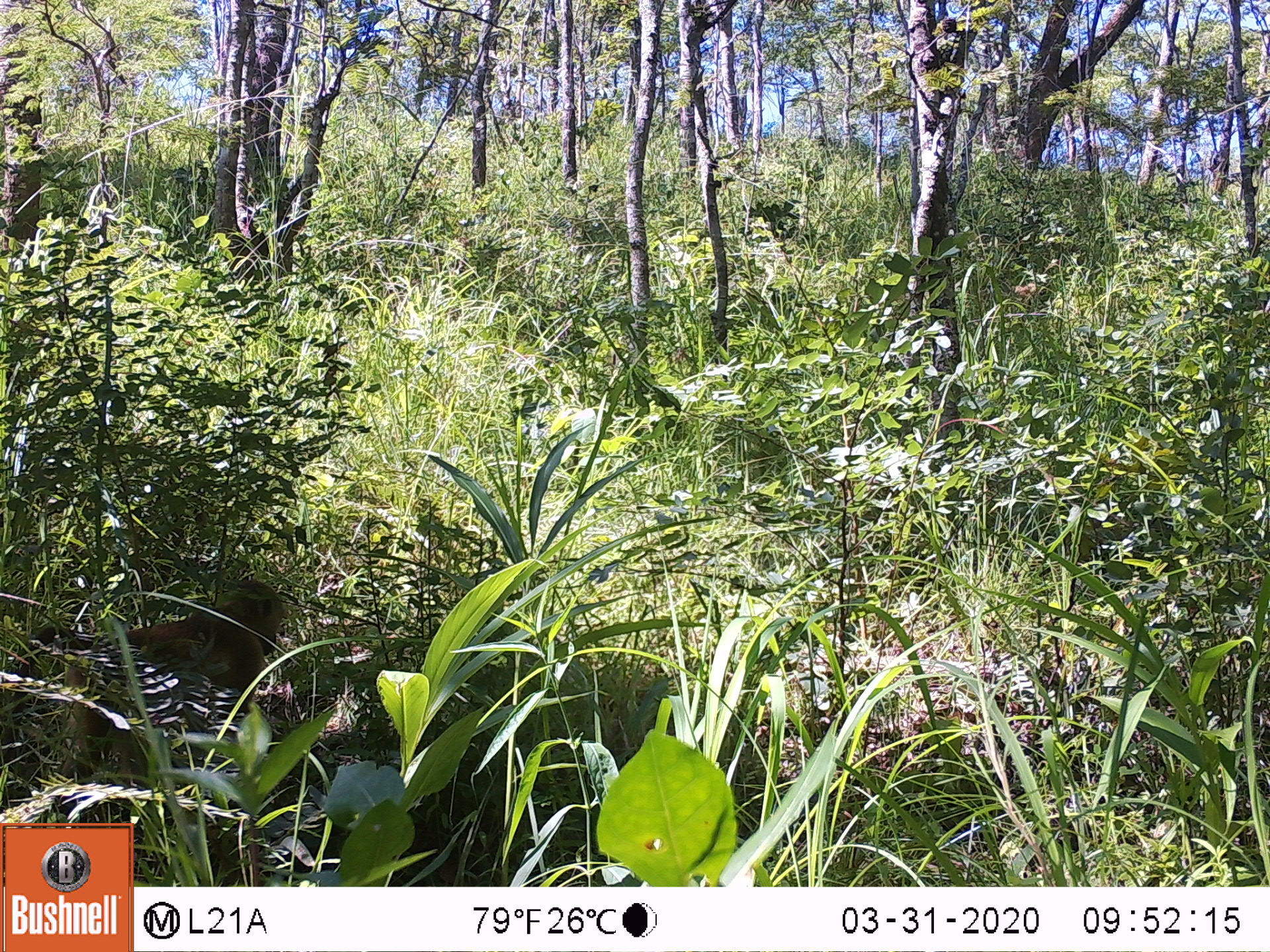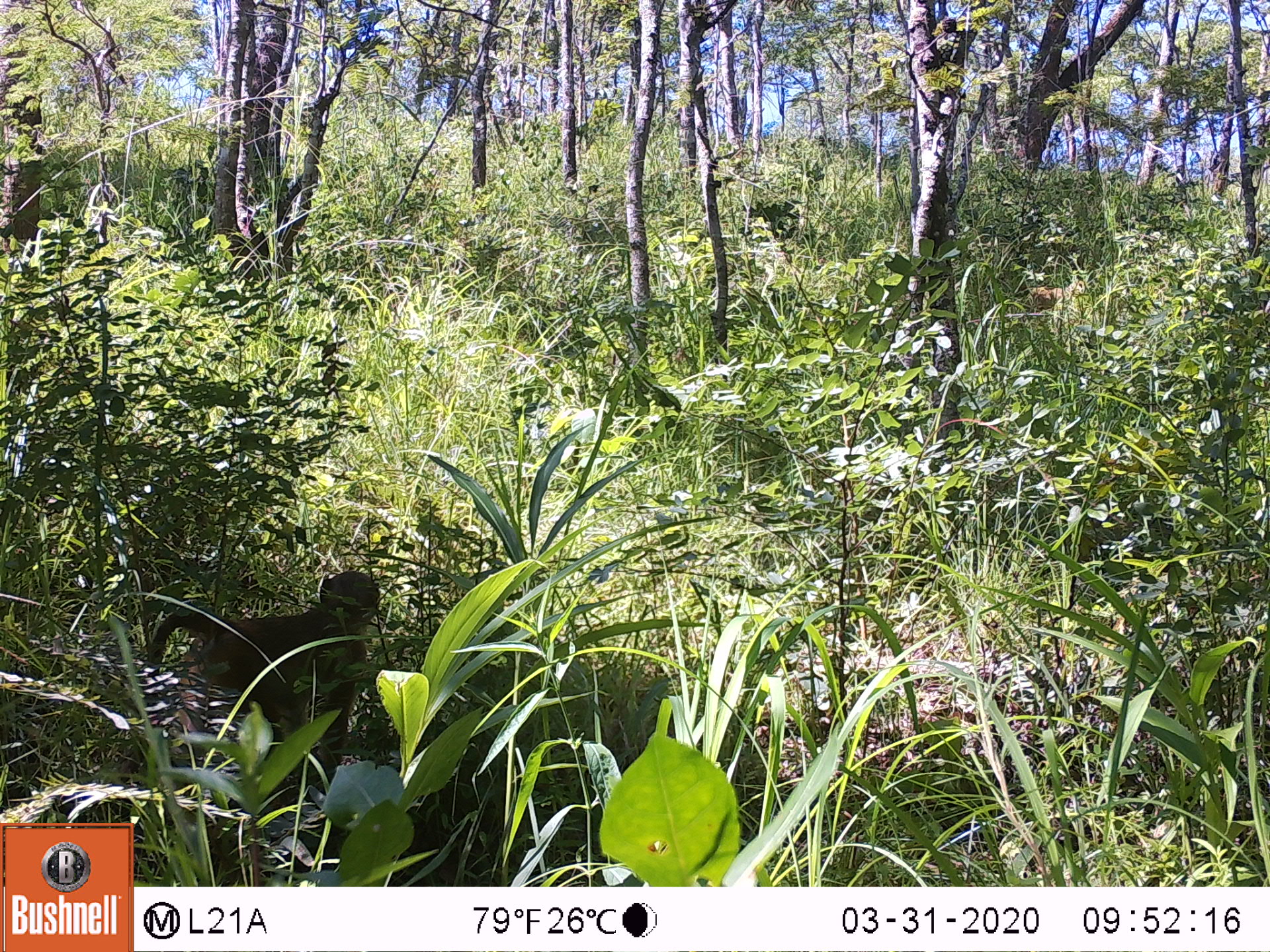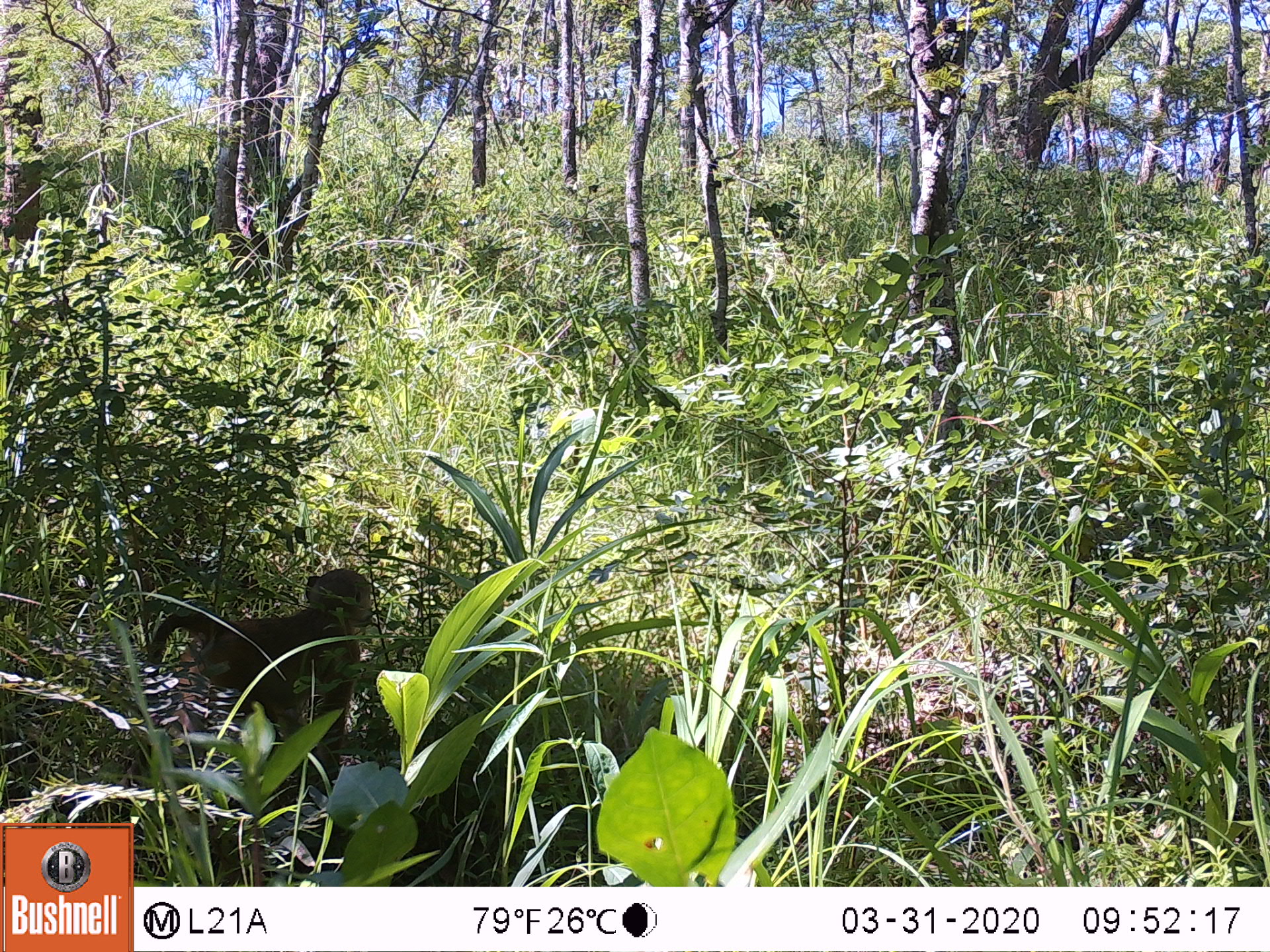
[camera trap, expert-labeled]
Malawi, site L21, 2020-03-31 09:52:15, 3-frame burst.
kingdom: Animalia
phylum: Chordata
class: Mammalia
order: Primates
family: Cercopithecidae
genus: Papio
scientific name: Papio cynocephalus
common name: yellow baboon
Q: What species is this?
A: Yellow baboon (Papio cynocephalus).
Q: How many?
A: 1.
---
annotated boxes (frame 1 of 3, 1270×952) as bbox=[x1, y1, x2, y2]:
yellow baboon: bbox=[8, 580, 290, 808]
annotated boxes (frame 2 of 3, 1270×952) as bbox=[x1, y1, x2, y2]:
yellow baboon: bbox=[118, 558, 389, 806]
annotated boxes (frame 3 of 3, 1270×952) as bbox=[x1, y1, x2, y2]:
yellow baboon: bbox=[135, 555, 376, 803]